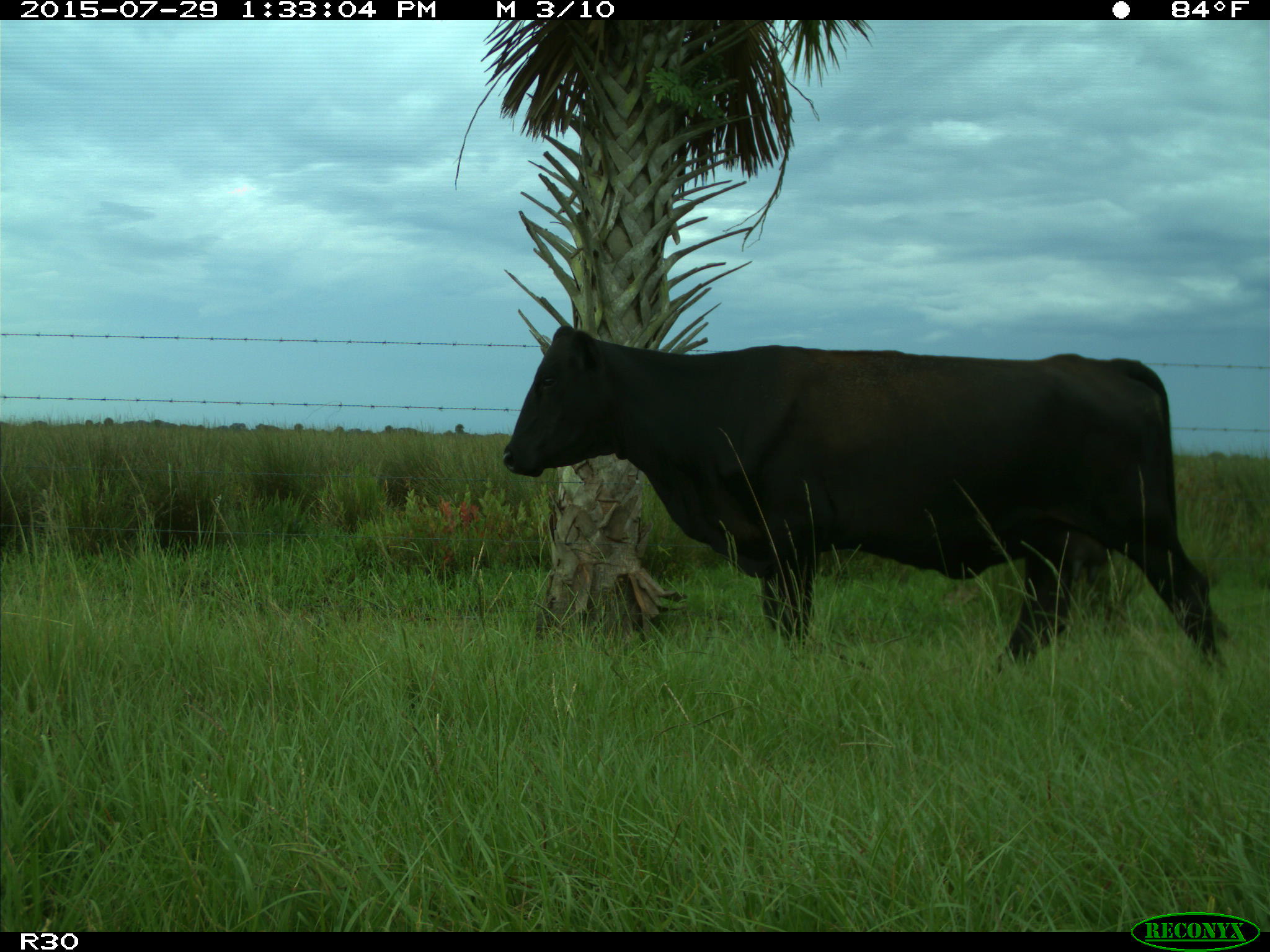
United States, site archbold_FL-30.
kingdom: Animalia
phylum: Chordata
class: Mammalia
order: Artiodactyla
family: Bovidae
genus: Bos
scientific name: Bos taurus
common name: domestic cow